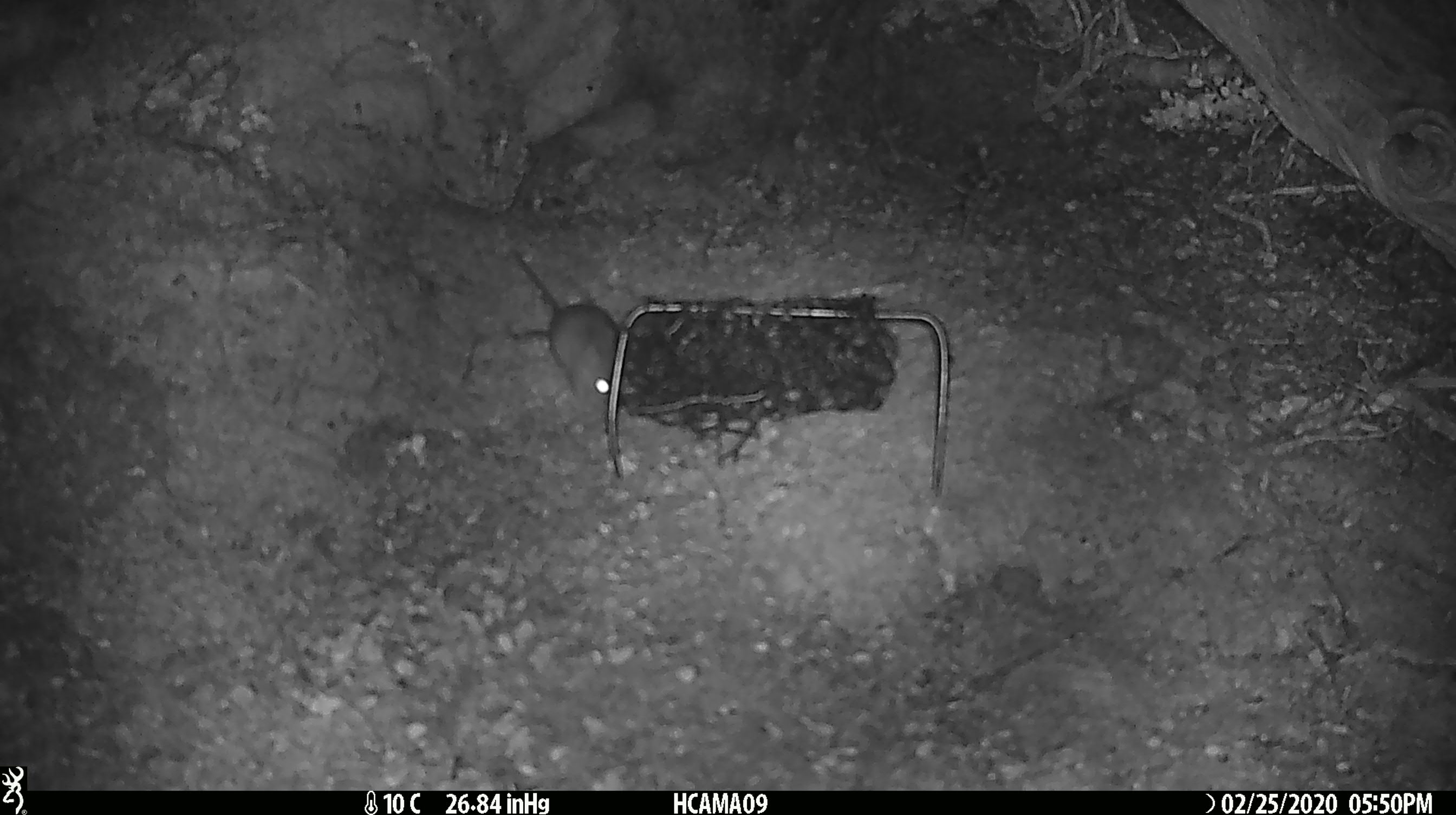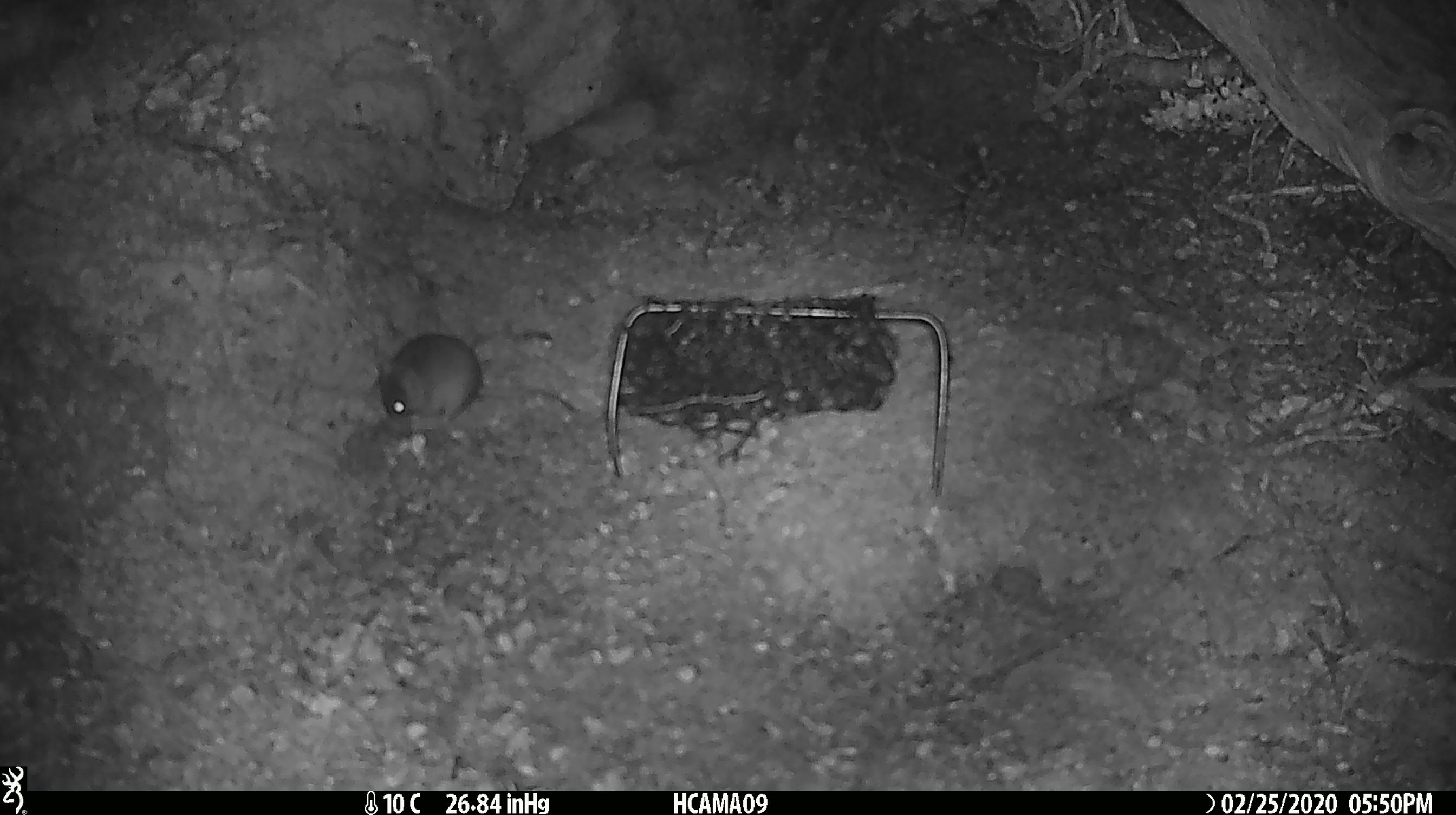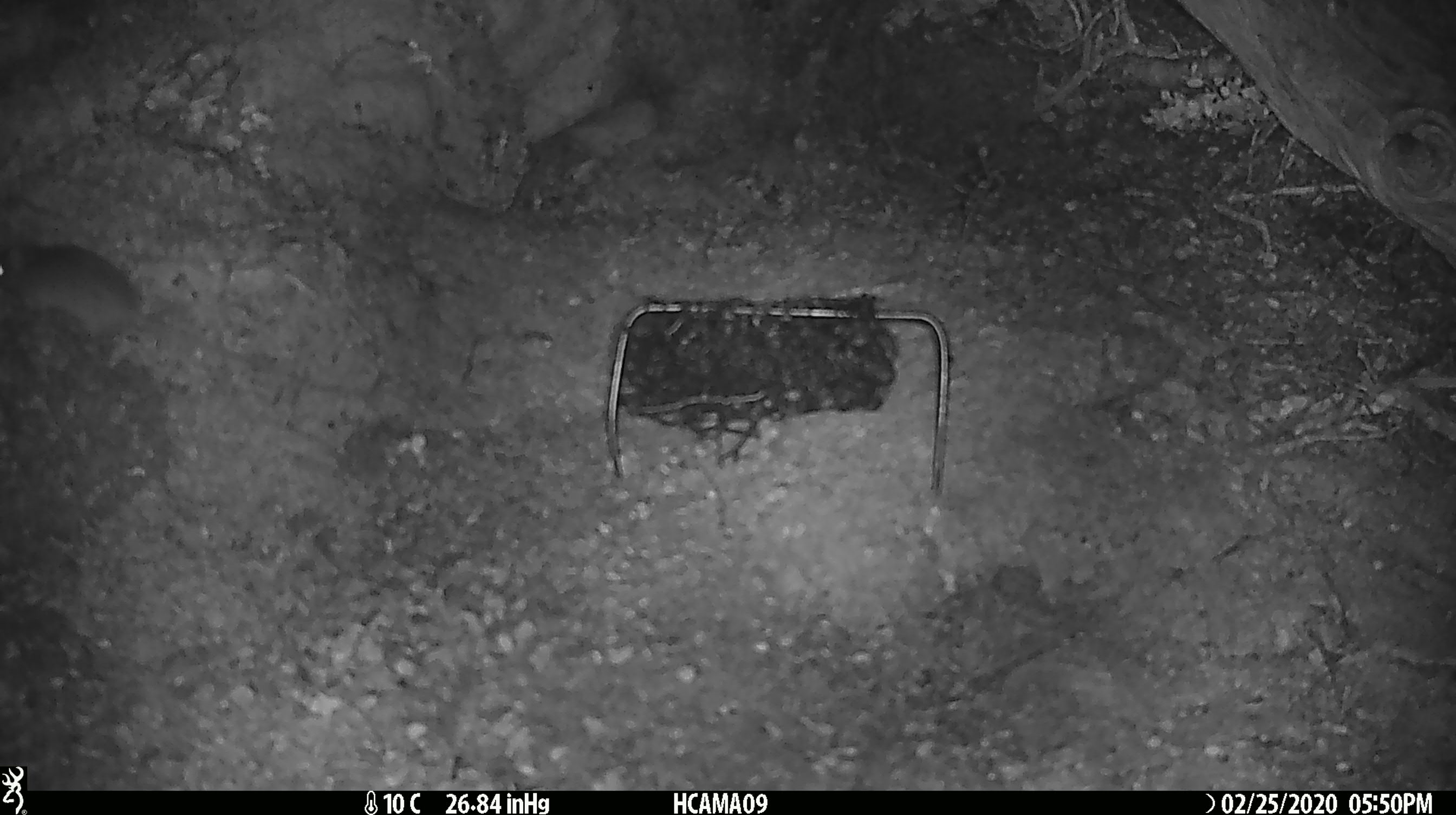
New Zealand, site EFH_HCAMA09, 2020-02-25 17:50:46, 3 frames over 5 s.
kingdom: Animalia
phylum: Chordata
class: Mammalia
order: Rodentia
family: Muridae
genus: Mus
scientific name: Mus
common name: mouse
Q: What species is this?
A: Mouse (Mus).